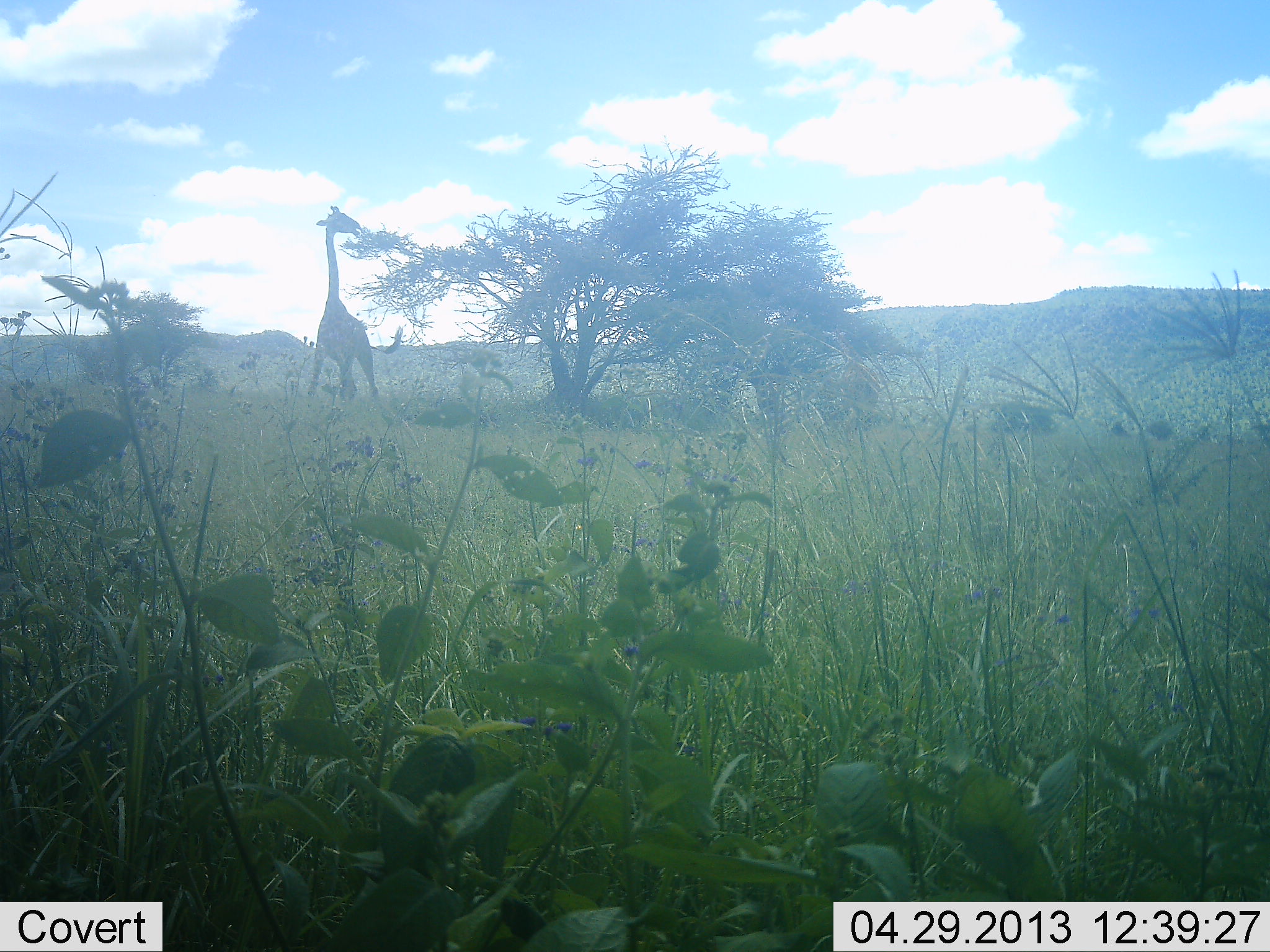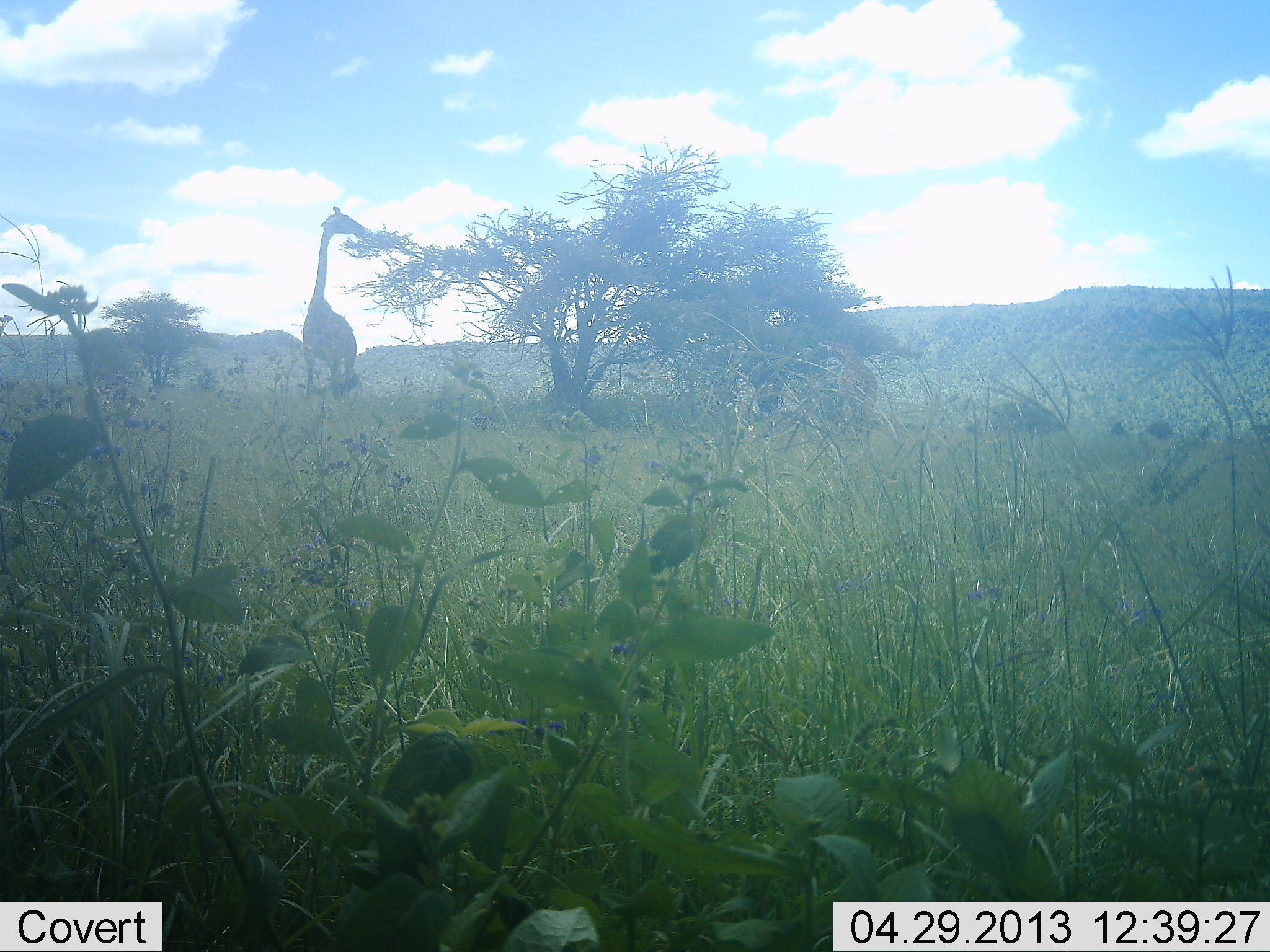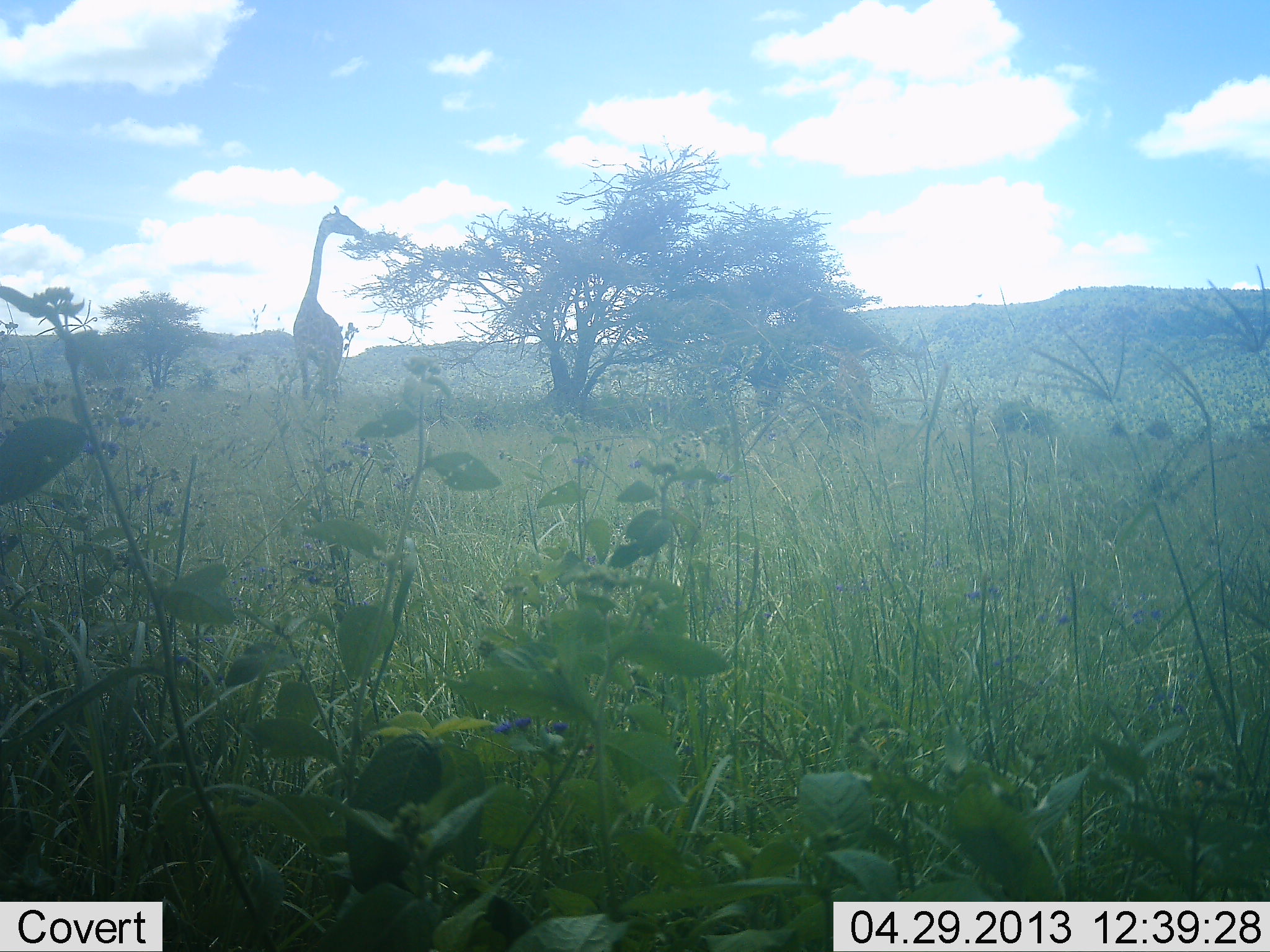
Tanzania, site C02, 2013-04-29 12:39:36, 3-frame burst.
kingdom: Animalia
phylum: Chordata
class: Mammalia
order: Artiodactyla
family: Giraffidae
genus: Giraffa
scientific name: Giraffa camelopardalis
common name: giraffe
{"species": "giraffe (Giraffa camelopardalis)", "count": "1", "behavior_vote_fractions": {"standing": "20%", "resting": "0%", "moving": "10%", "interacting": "0%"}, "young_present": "0%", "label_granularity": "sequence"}